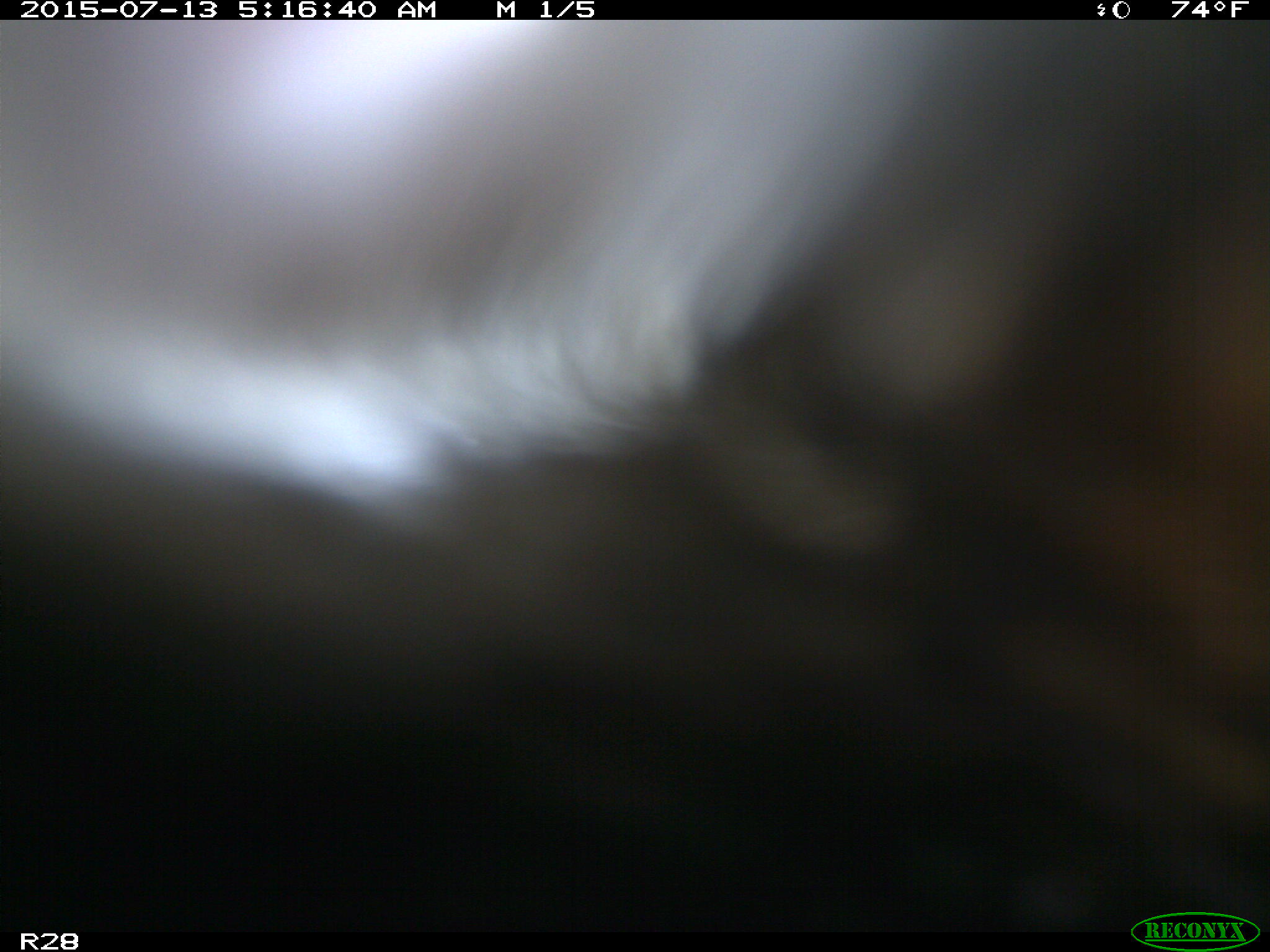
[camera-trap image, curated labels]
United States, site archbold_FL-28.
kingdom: Animalia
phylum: Chordata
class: Mammalia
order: Artiodactyla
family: Bovidae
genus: Bos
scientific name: Bos taurus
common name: domestic cow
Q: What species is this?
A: Bos taurus (domestic cow).